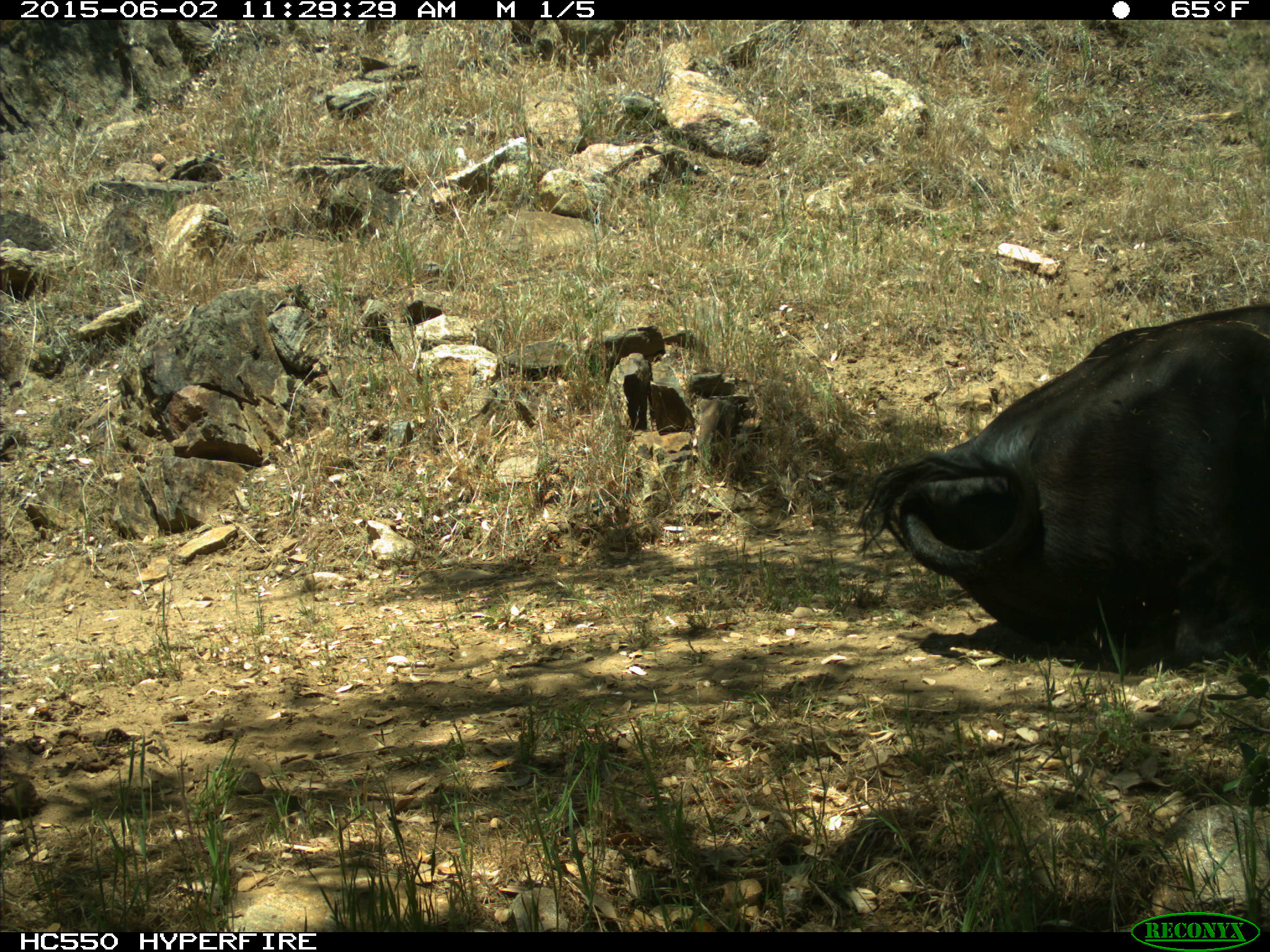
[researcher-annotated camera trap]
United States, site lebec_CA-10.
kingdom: Animalia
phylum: Chordata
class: Mammalia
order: Artiodactyla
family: Bovidae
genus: Bos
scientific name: Bos taurus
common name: domestic cow